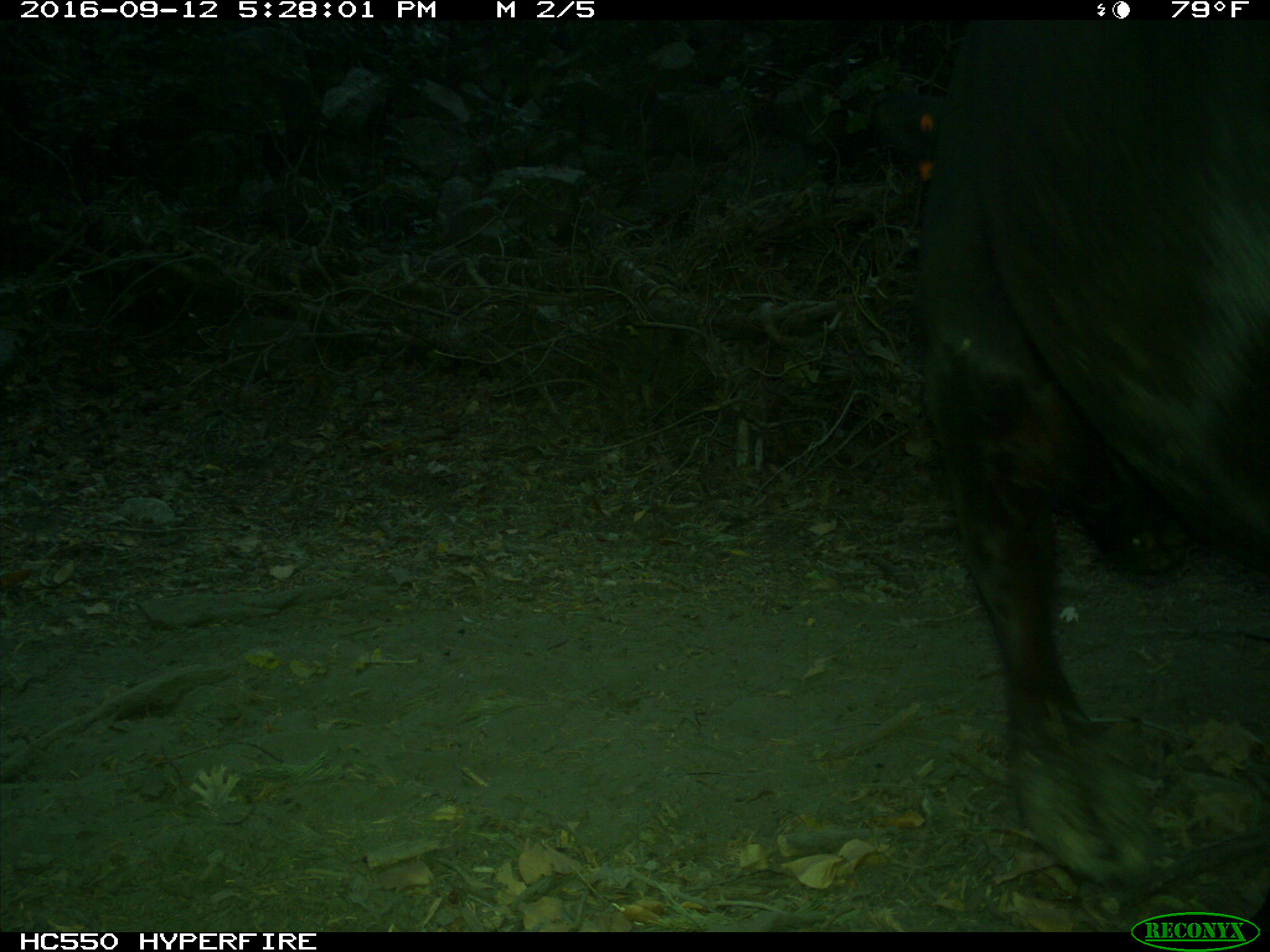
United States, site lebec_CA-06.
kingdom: Animalia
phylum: Chordata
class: Mammalia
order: Artiodactyla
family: Bovidae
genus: Bos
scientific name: Bos taurus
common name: domestic cow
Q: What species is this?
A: Bos taurus (domestic cow).